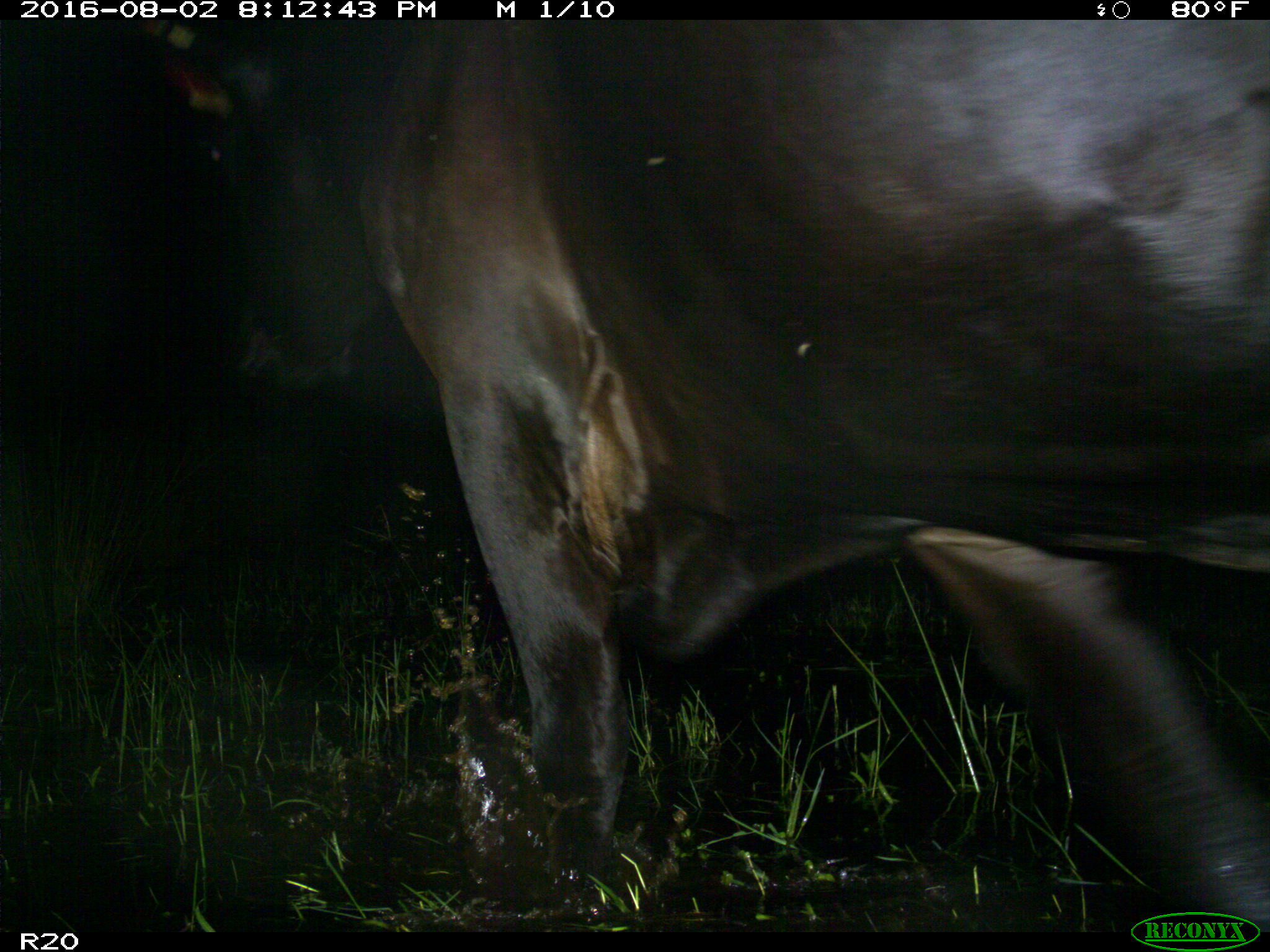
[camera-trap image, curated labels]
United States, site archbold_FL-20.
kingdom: Animalia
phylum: Chordata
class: Mammalia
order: Artiodactyla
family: Bovidae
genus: Bos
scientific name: Bos taurus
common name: domestic cow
Bos taurus (domestic cow).